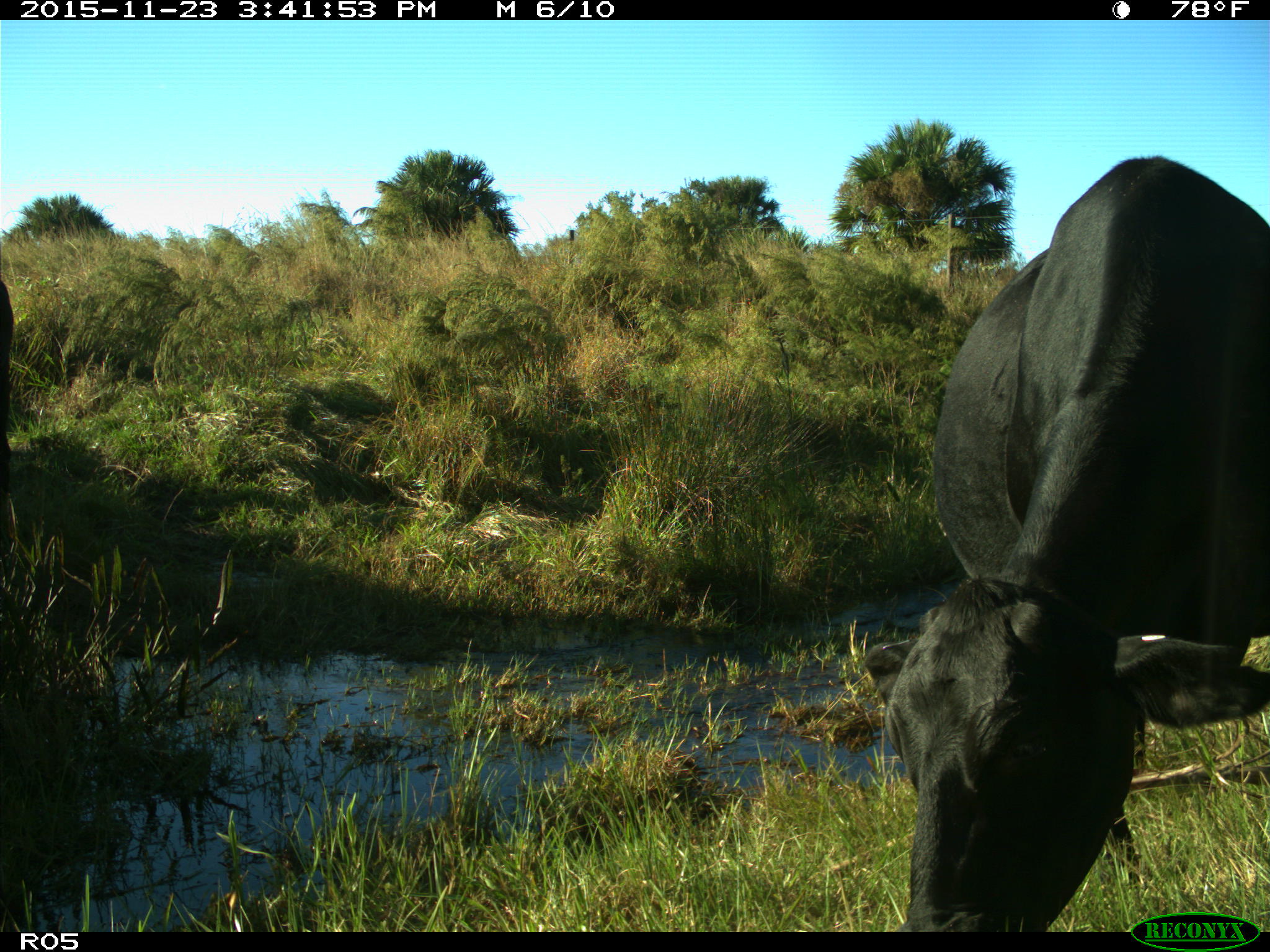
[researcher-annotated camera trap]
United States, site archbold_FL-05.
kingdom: Animalia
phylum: Chordata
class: Mammalia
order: Artiodactyla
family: Bovidae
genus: Bos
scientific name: Bos taurus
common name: domestic cow